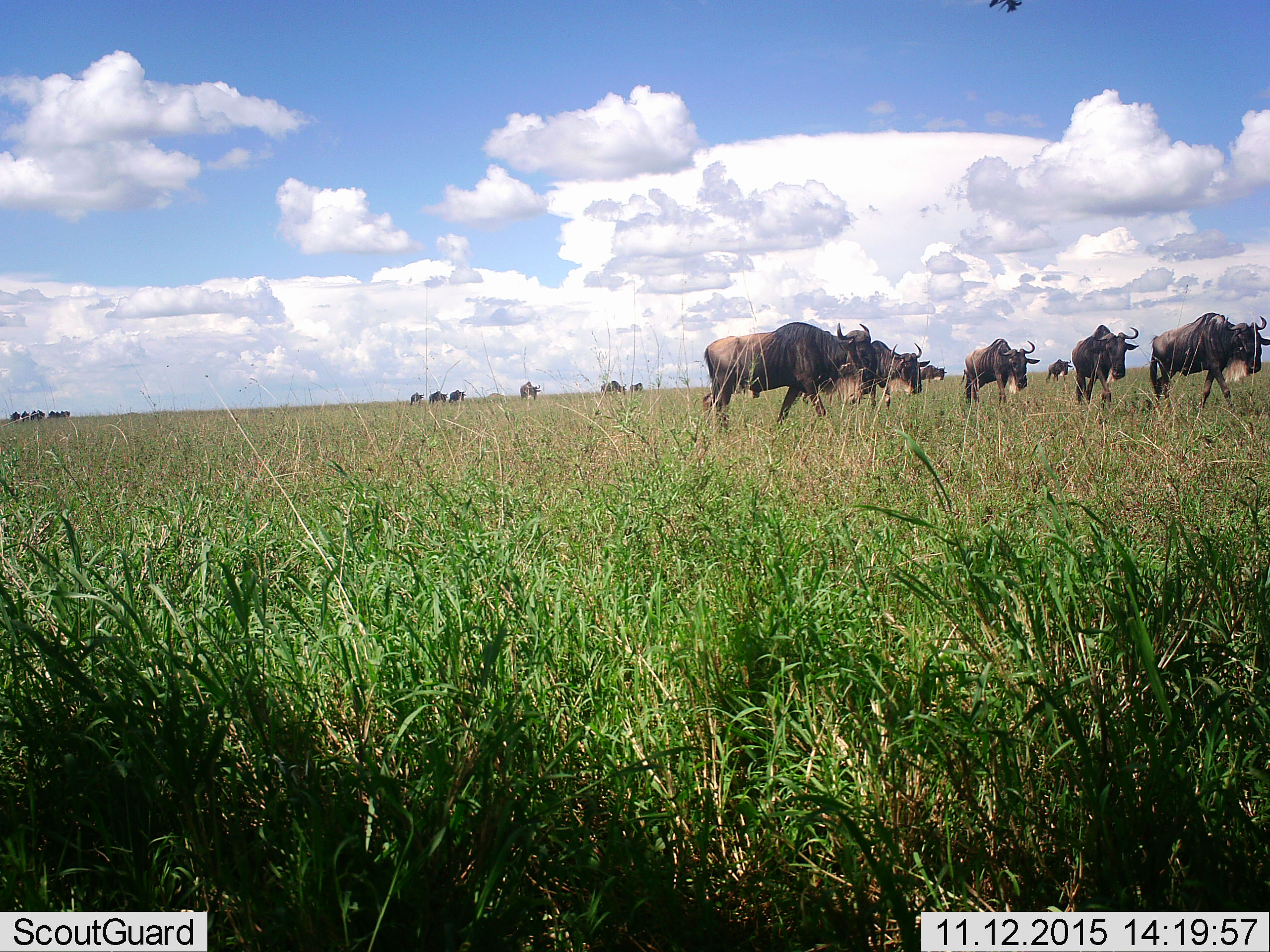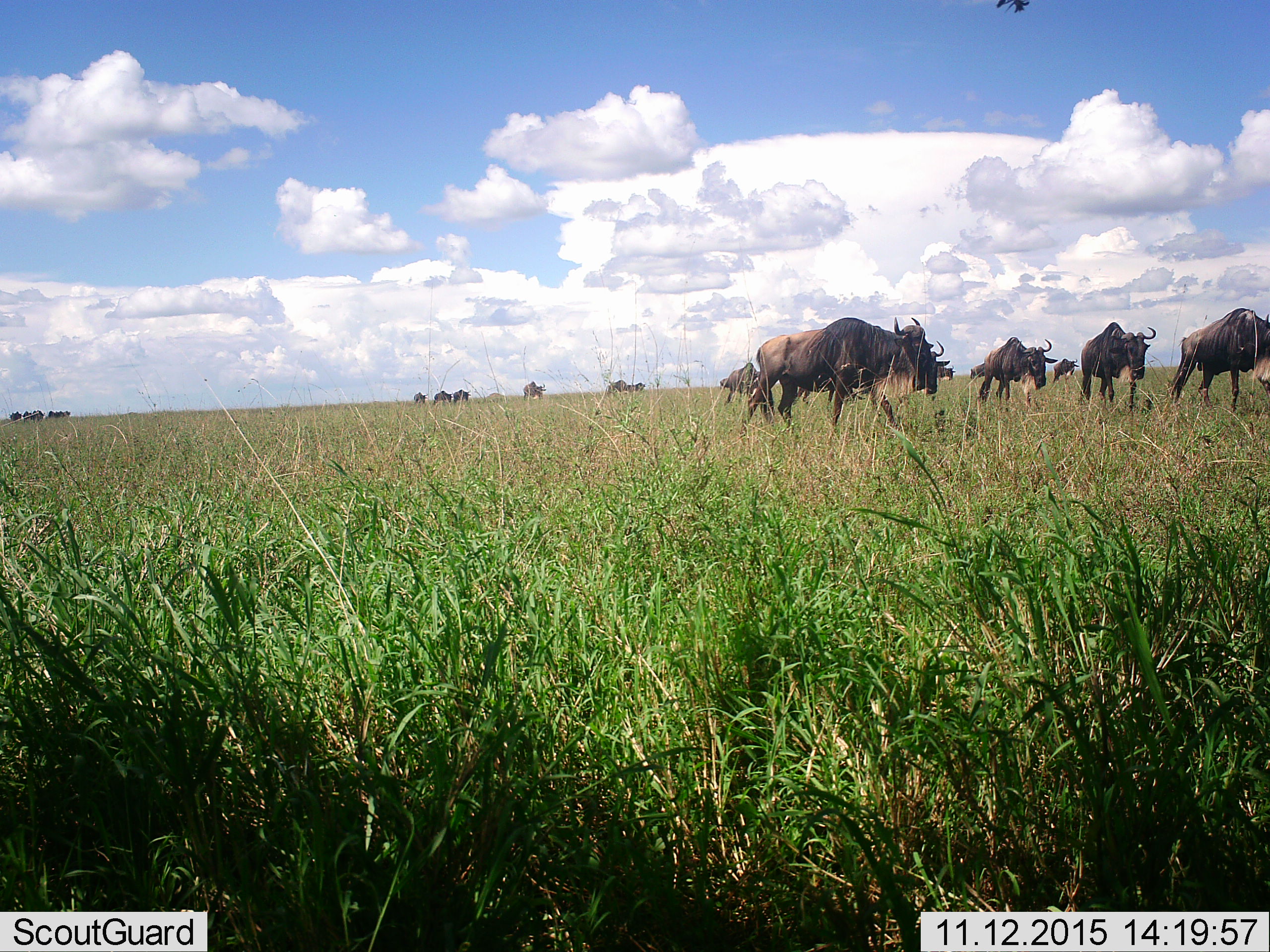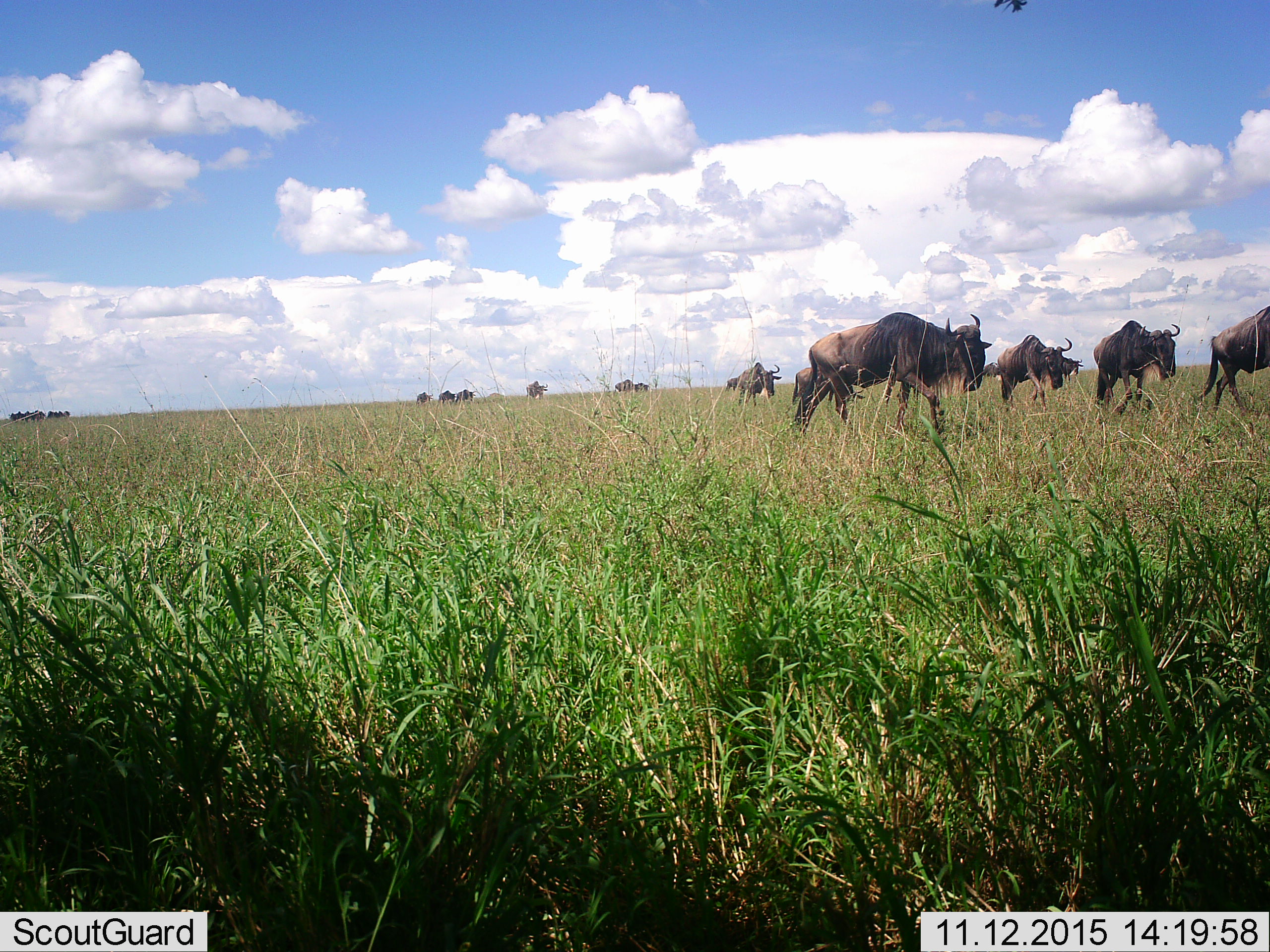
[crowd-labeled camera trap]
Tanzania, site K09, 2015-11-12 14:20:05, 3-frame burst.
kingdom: Animalia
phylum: Chordata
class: Mammalia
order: Artiodactyla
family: Bovidae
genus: Connochaetes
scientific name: Connochaetes taurinus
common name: blue wildebeest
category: wildebeest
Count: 11-50.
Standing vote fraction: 10%.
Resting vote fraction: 0%.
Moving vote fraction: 90%.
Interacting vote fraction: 0%.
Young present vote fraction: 0%.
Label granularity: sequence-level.